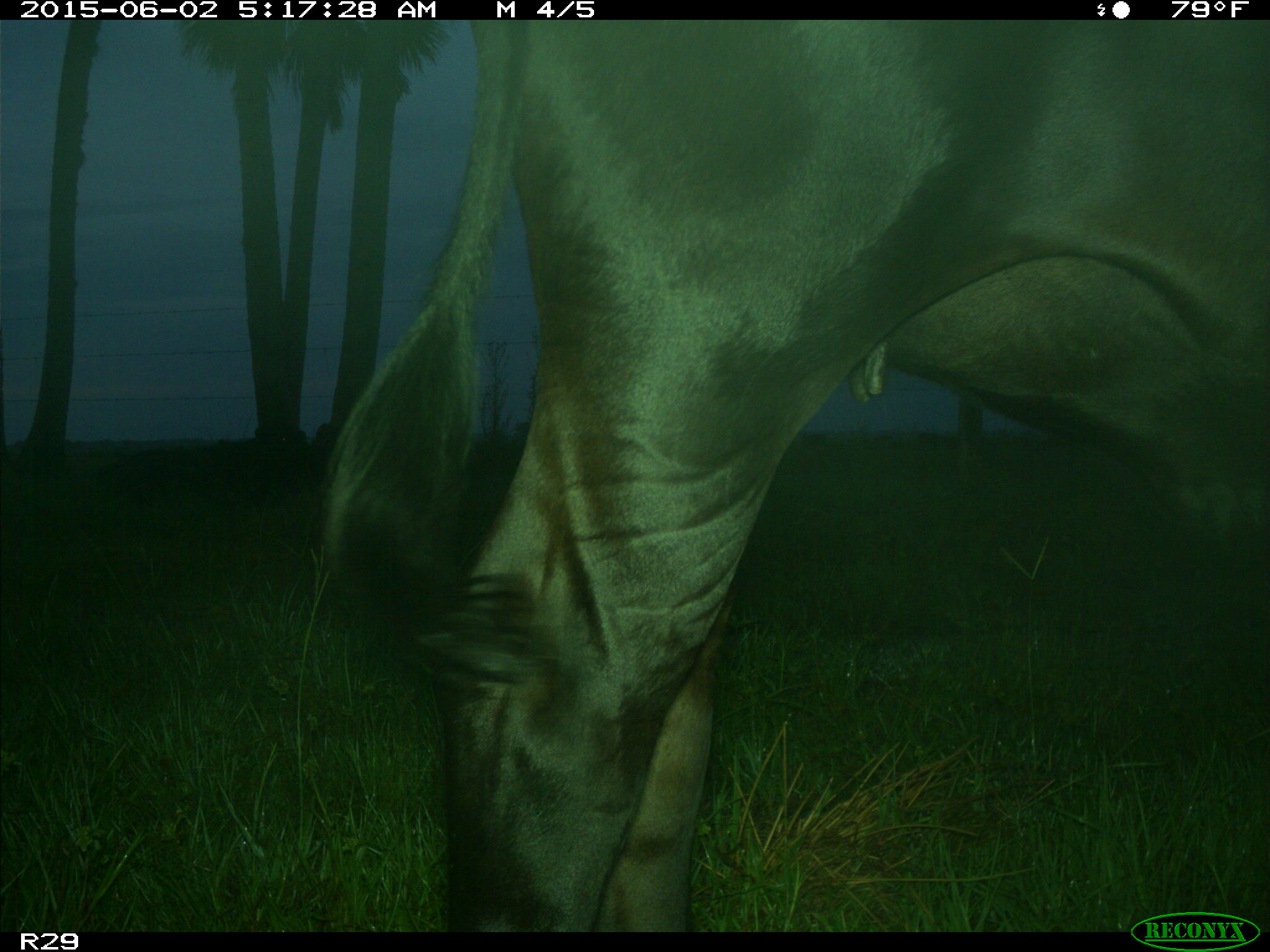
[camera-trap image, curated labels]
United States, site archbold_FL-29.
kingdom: Animalia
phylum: Chordata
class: Mammalia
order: Artiodactyla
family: Bovidae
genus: Bos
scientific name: Bos taurus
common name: domestic cow